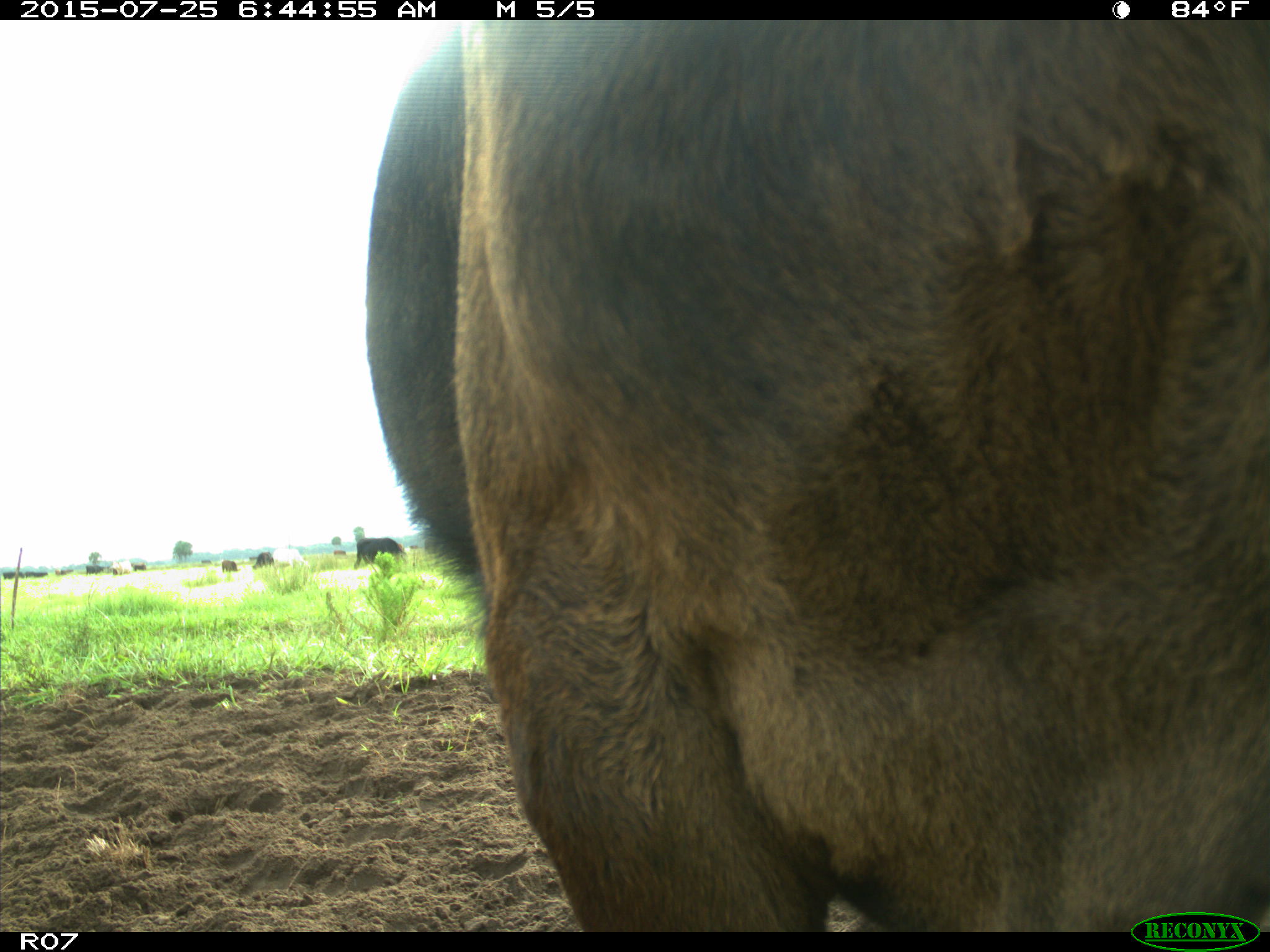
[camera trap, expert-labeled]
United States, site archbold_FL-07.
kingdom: Animalia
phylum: Chordata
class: Mammalia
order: Artiodactyla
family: Bovidae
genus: Bos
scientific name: Bos taurus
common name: domestic cow